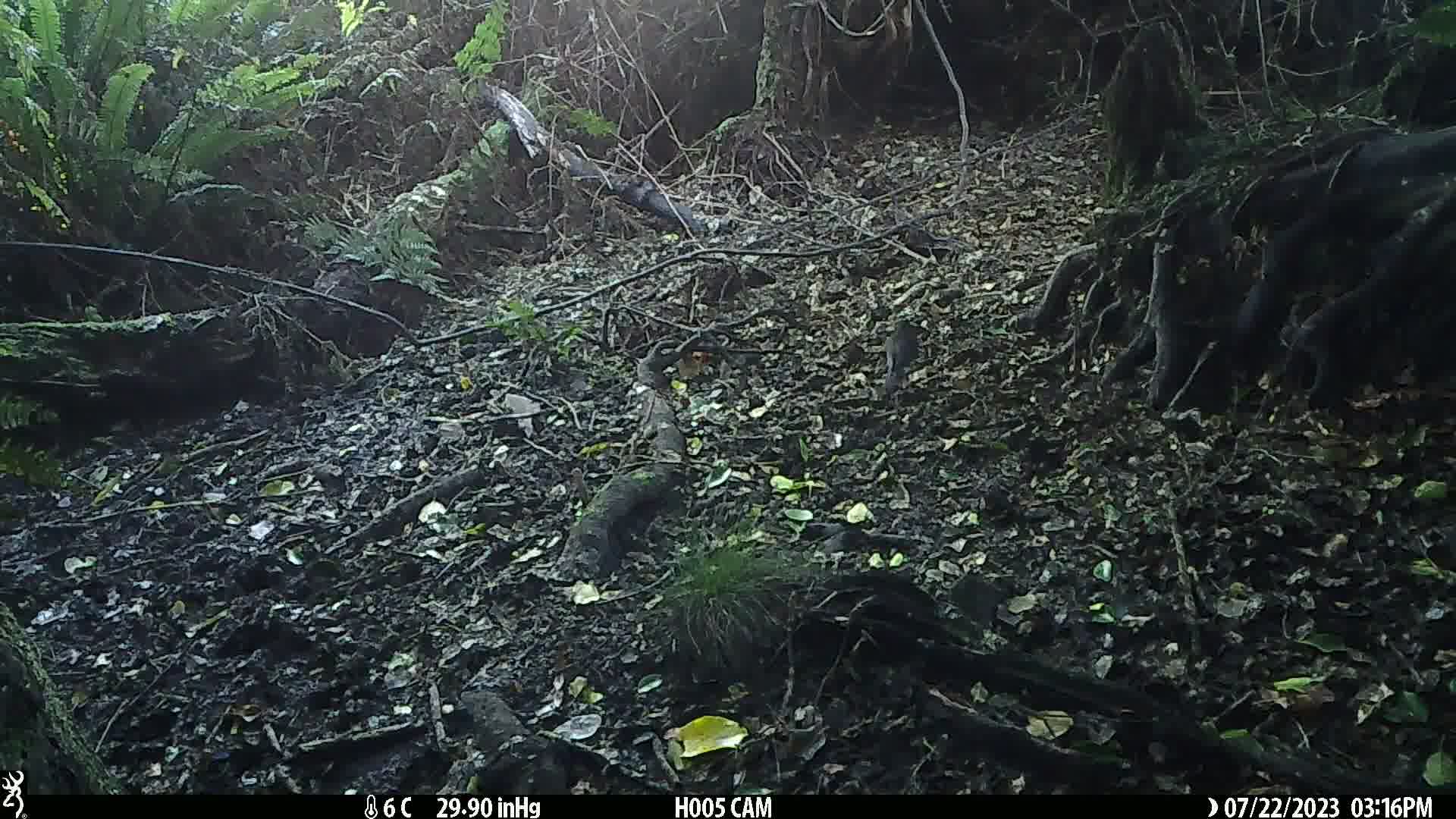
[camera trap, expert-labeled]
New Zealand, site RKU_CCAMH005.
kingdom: Animalia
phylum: Chordata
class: Aves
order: Passeriformes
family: Turdidae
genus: Turdus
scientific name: Turdus merula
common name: eurasian blackbird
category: blackbird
Blackbird (eurasian blackbird) (Turdus merula).